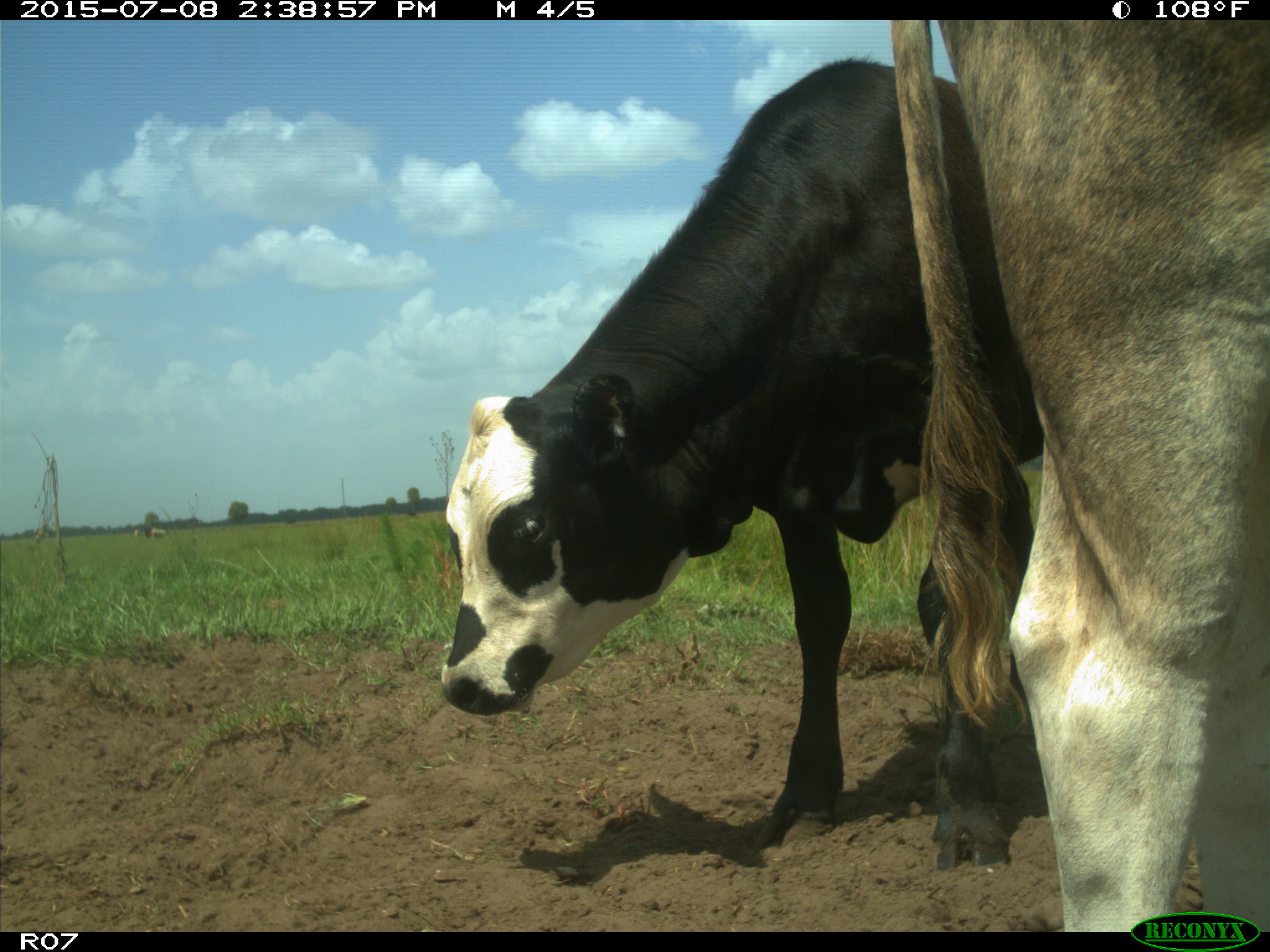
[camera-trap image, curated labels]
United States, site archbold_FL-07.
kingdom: Animalia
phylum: Chordata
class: Mammalia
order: Artiodactyla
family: Bovidae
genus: Bos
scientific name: Bos taurus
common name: domestic cow